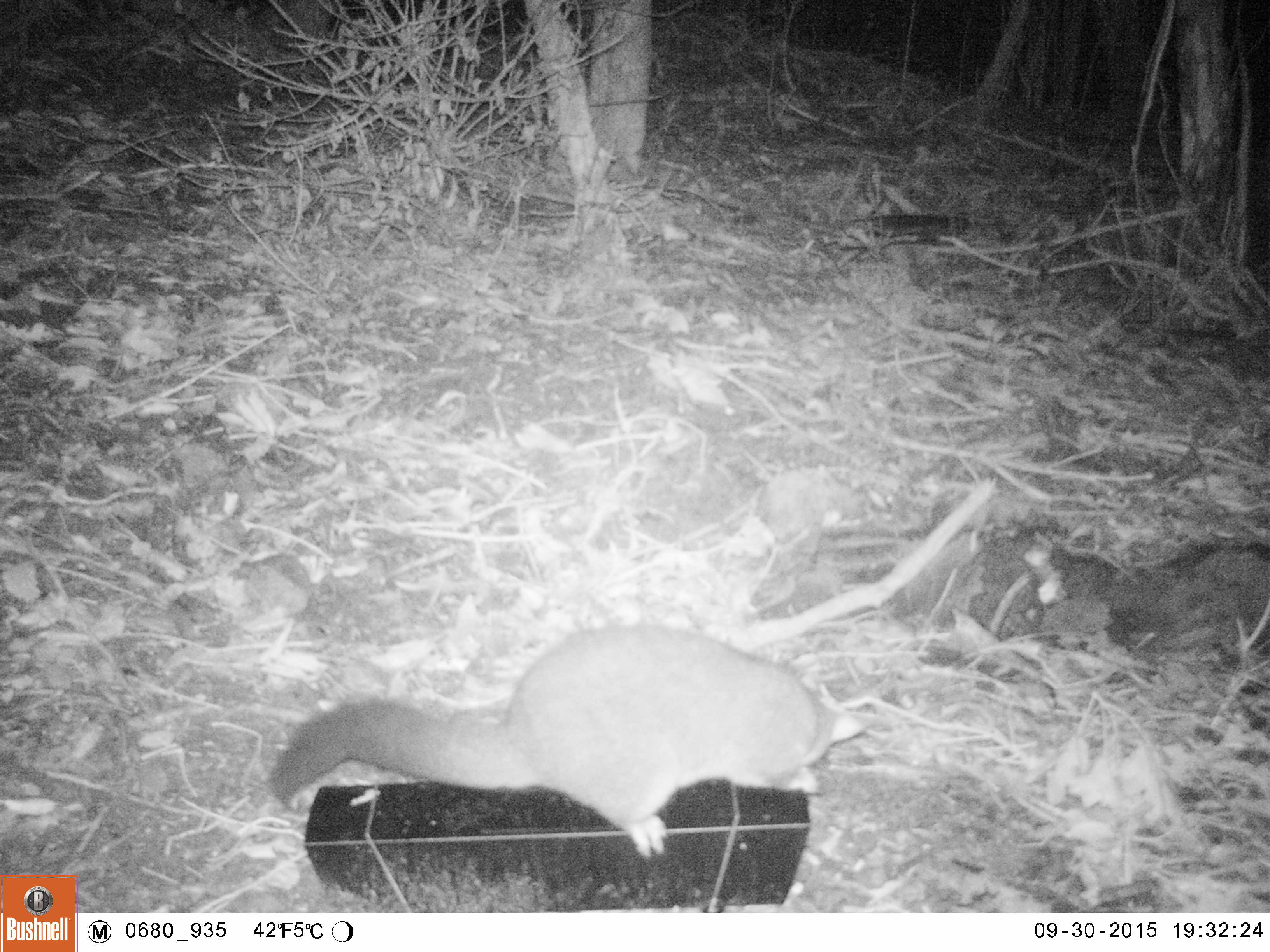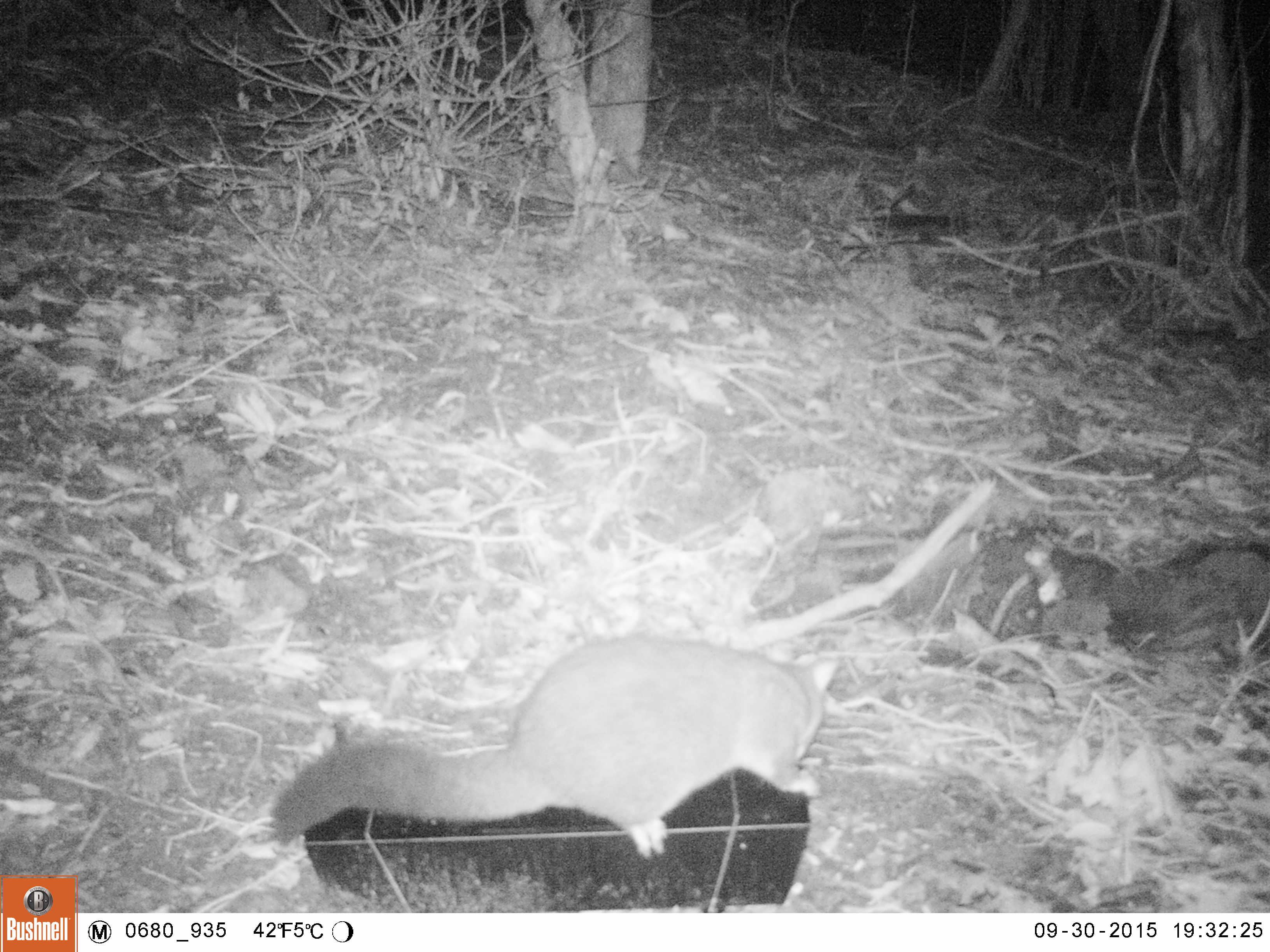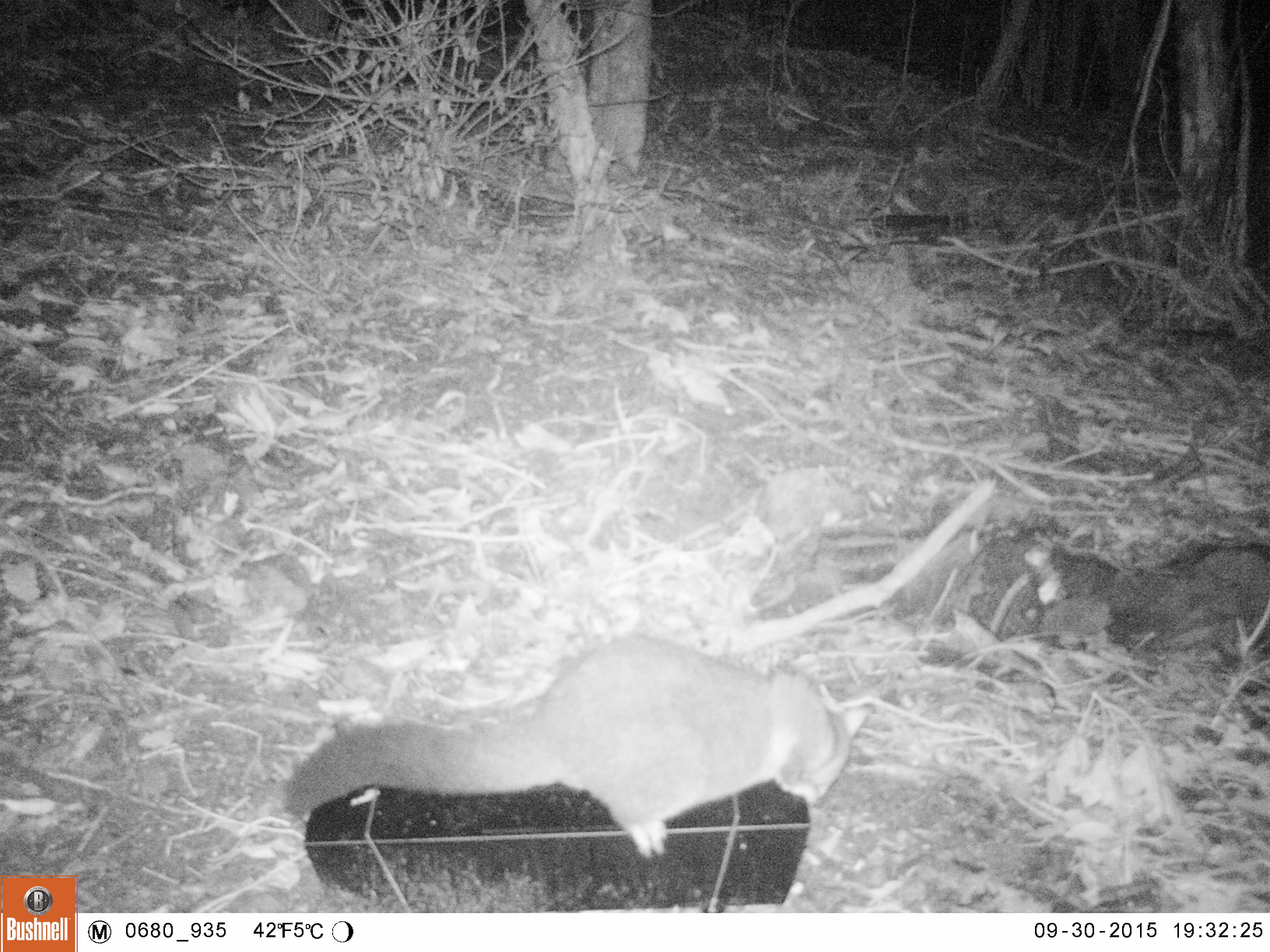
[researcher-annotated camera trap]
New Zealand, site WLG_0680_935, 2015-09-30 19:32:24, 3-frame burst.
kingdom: Animalia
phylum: Chordata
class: Mammalia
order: Diprotodontia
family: Phalangeridae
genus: Trichosurus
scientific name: Trichosurus vulpecula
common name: common brushtail possum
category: possum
Possum (common brushtail possum) (Trichosurus vulpecula).